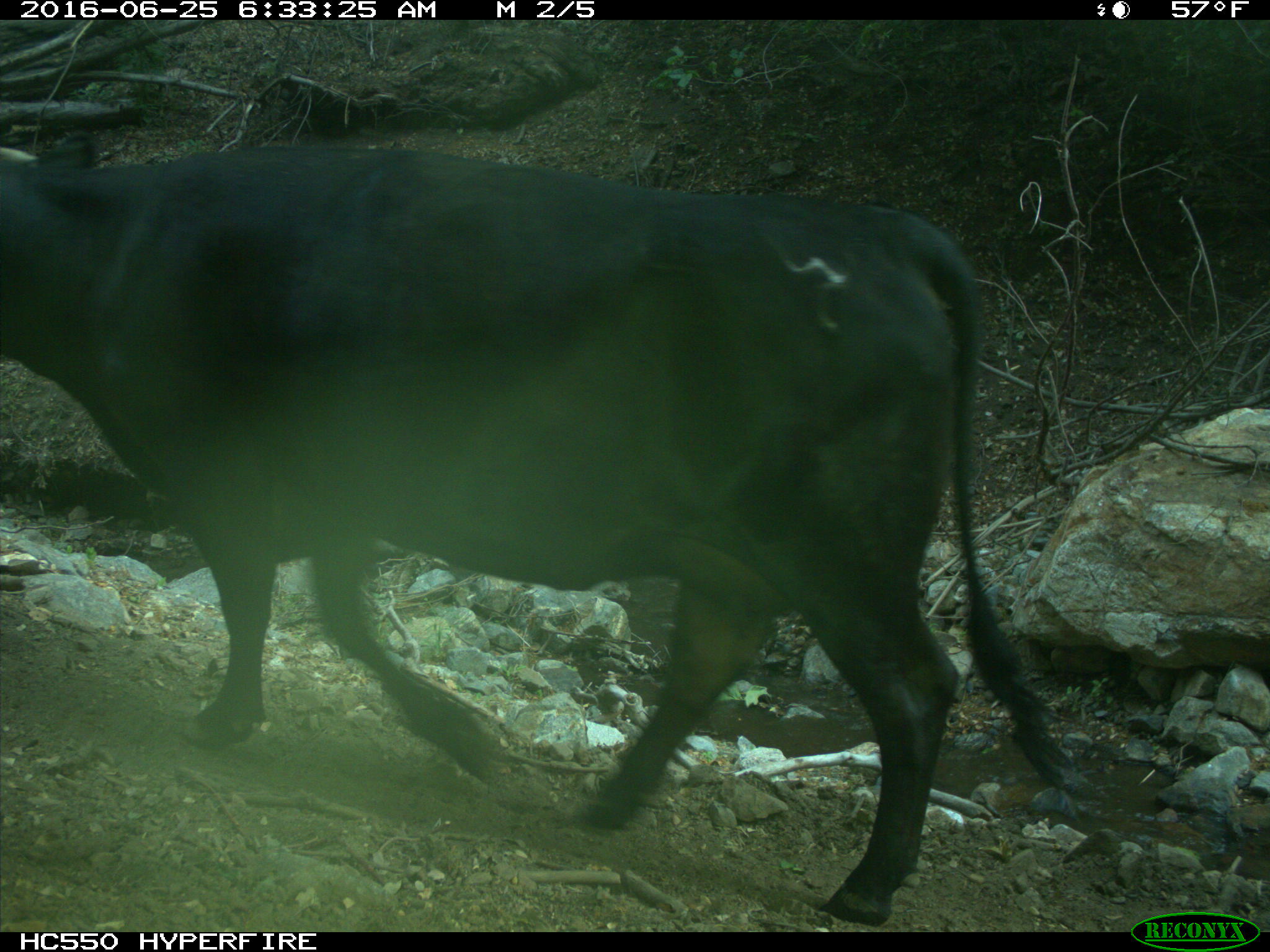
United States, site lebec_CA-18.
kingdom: Animalia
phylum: Chordata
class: Mammalia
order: Artiodactyla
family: Bovidae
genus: Bos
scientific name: Bos taurus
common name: domestic cow